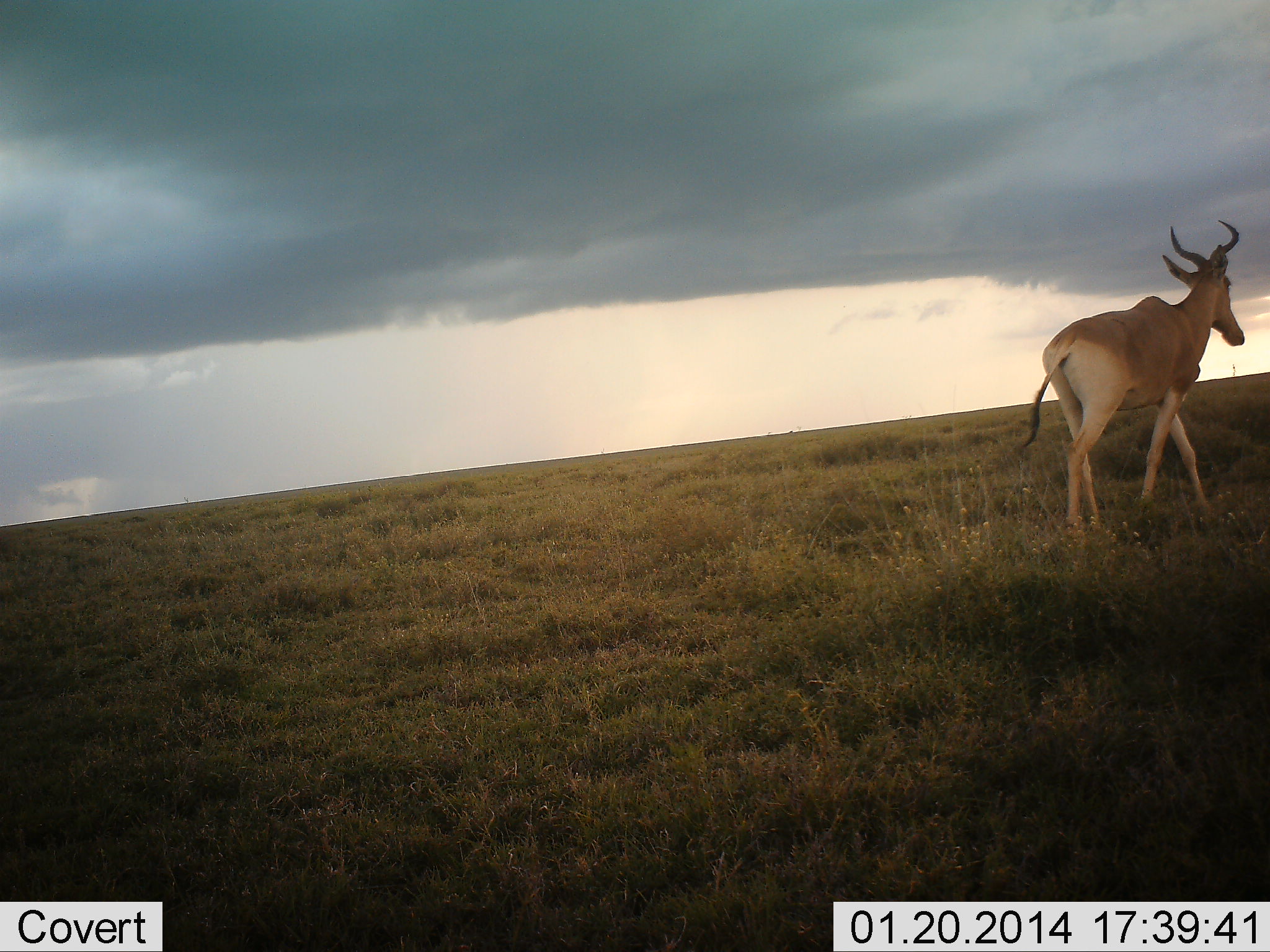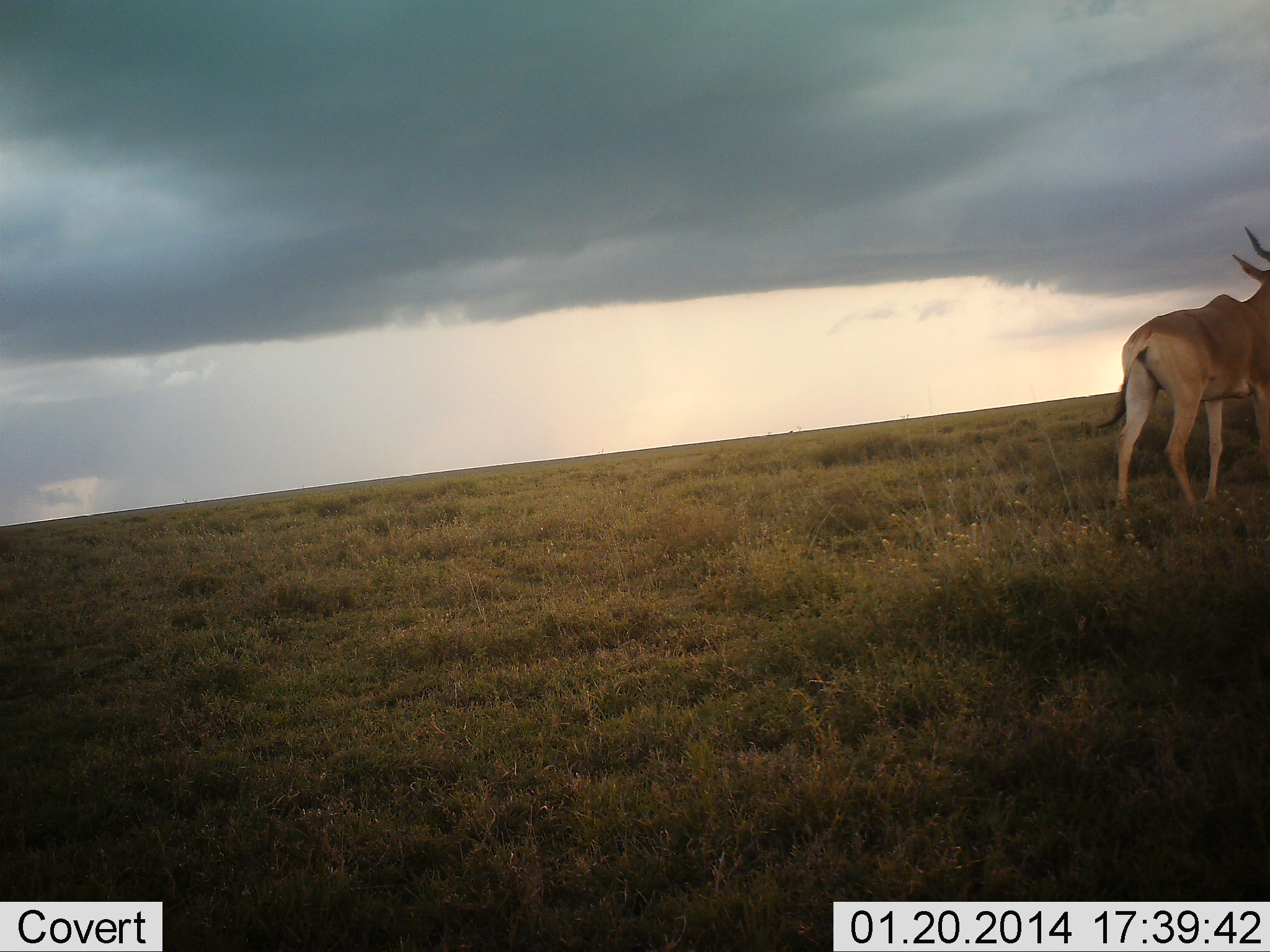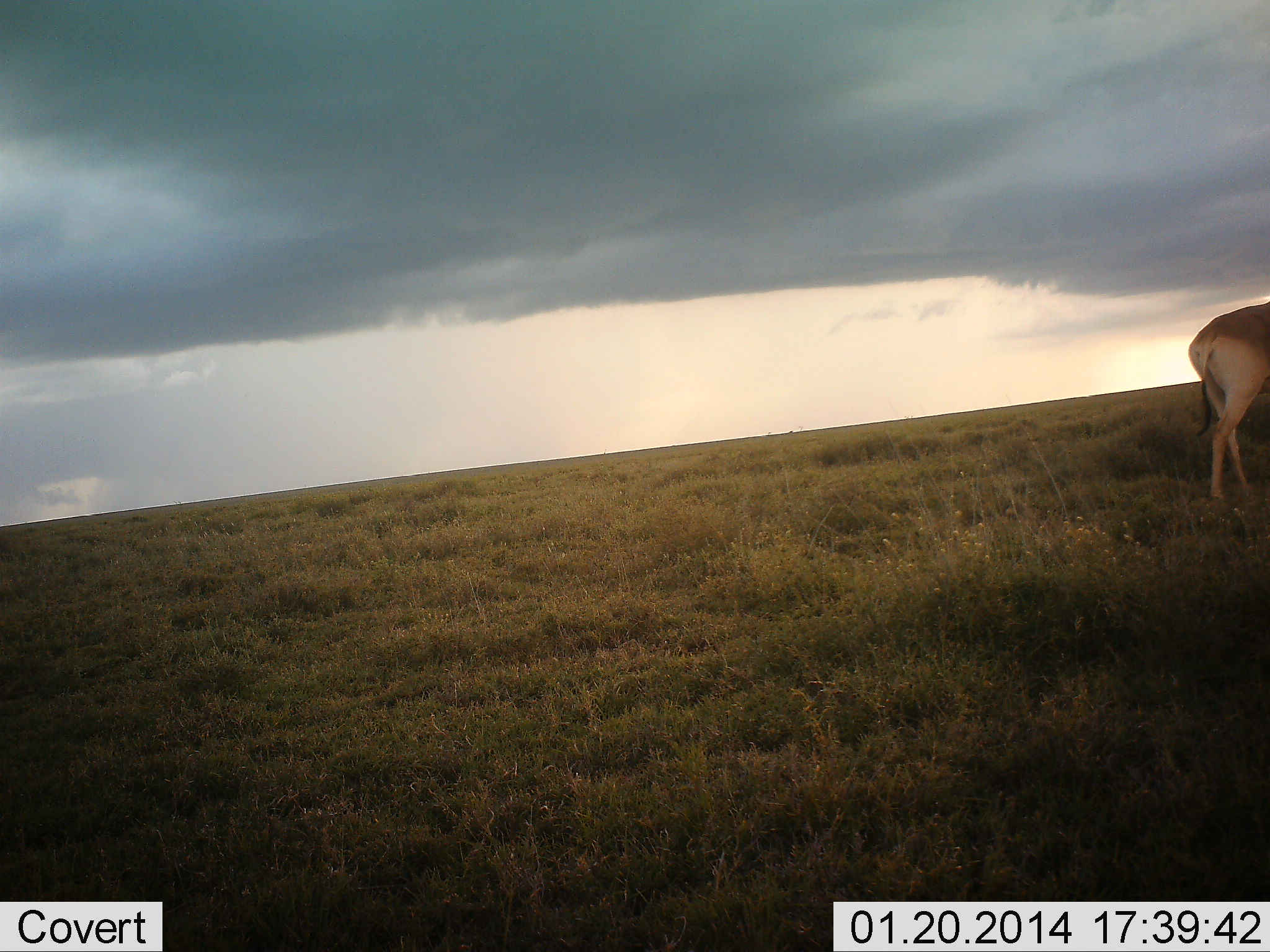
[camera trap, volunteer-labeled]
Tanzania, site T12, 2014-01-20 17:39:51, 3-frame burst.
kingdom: Animalia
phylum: Chordata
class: Mammalia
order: Artiodactyla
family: Bovidae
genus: Alcelaphus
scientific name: Alcelaphus buselaphus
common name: hartebeest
Hartebeest (Alcelaphus buselaphus), count 1. Behavior (volunteer vote fractions): standing 0%, resting 0%, moving 100%, interacting 0%. Young present (vote fraction): 0%. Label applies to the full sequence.